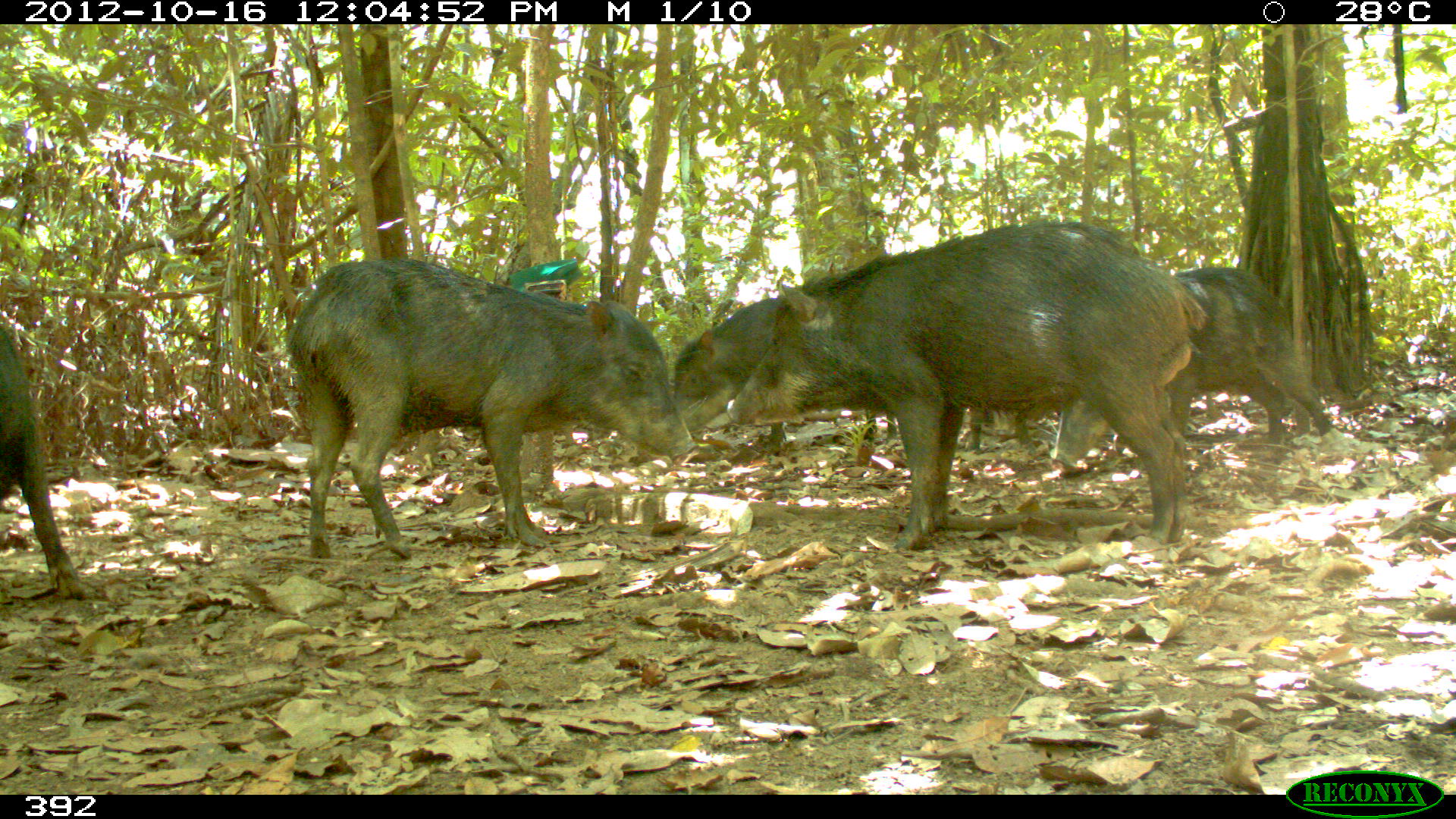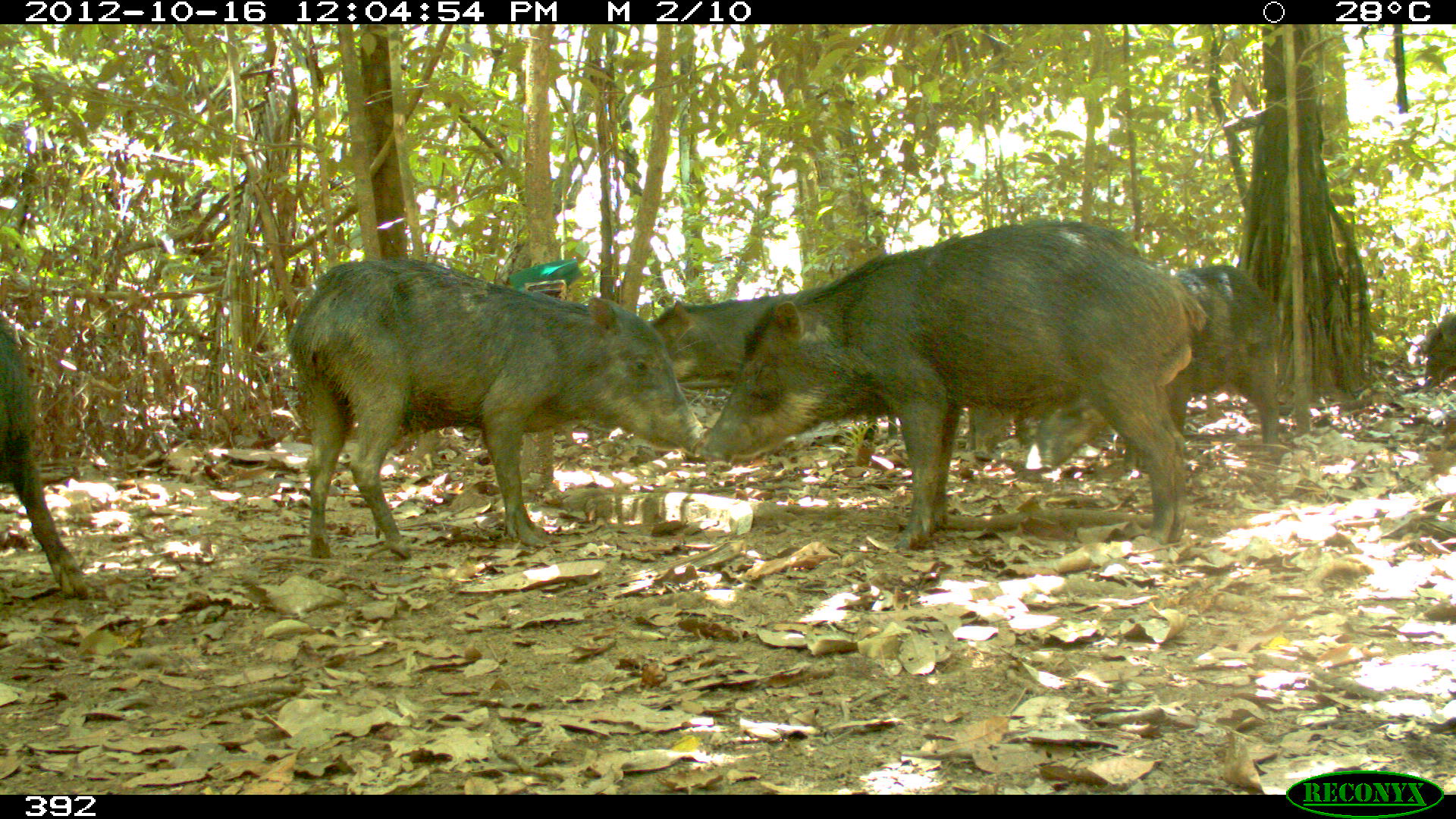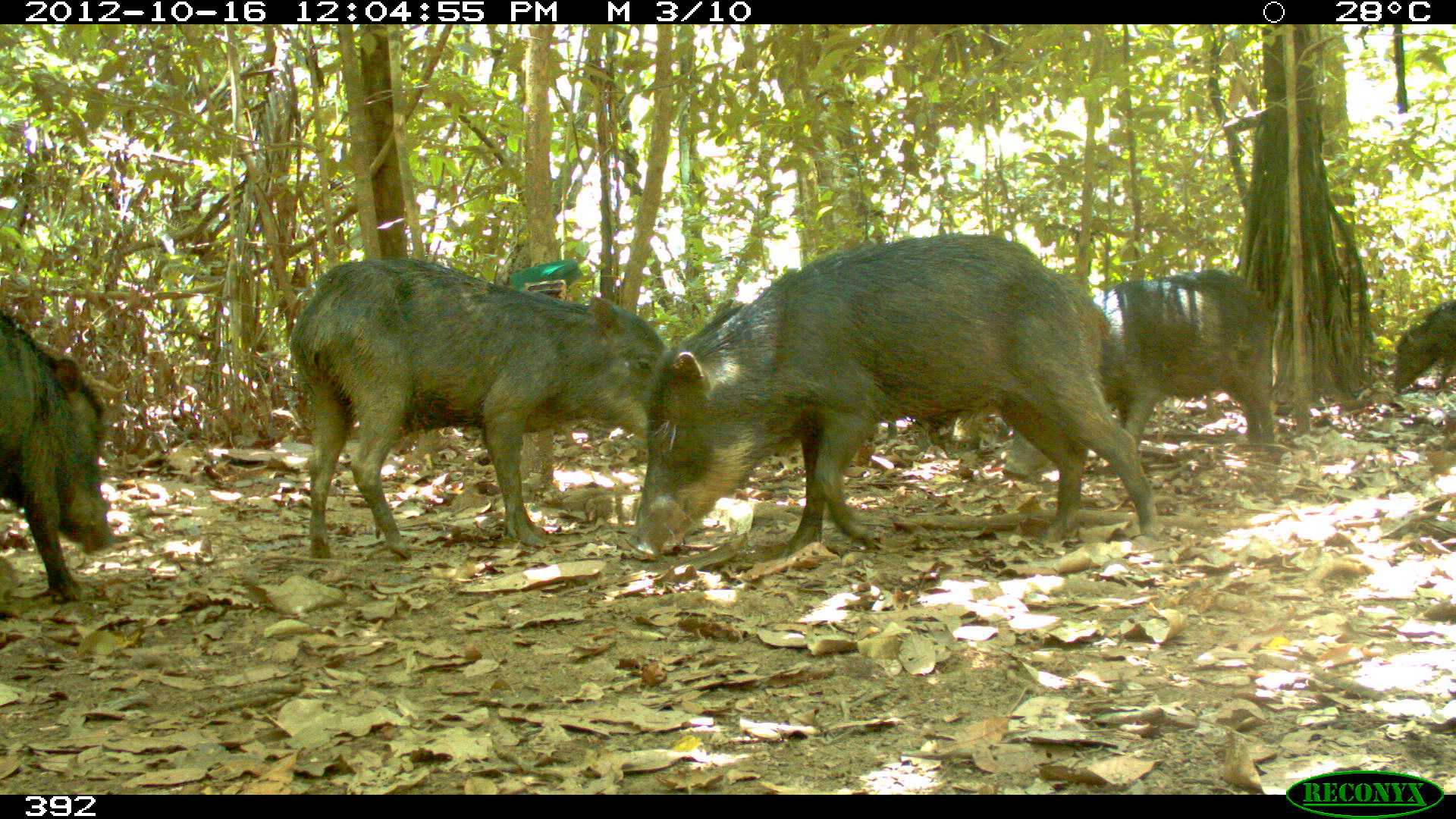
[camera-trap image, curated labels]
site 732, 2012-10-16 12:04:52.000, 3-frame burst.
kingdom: Animalia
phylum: Chordata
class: Mammalia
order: Artiodactyla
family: Tayassuidae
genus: Tayassu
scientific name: Tayassu pecari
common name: white-lipped peccary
Tayassu pecari (white-lipped peccary).